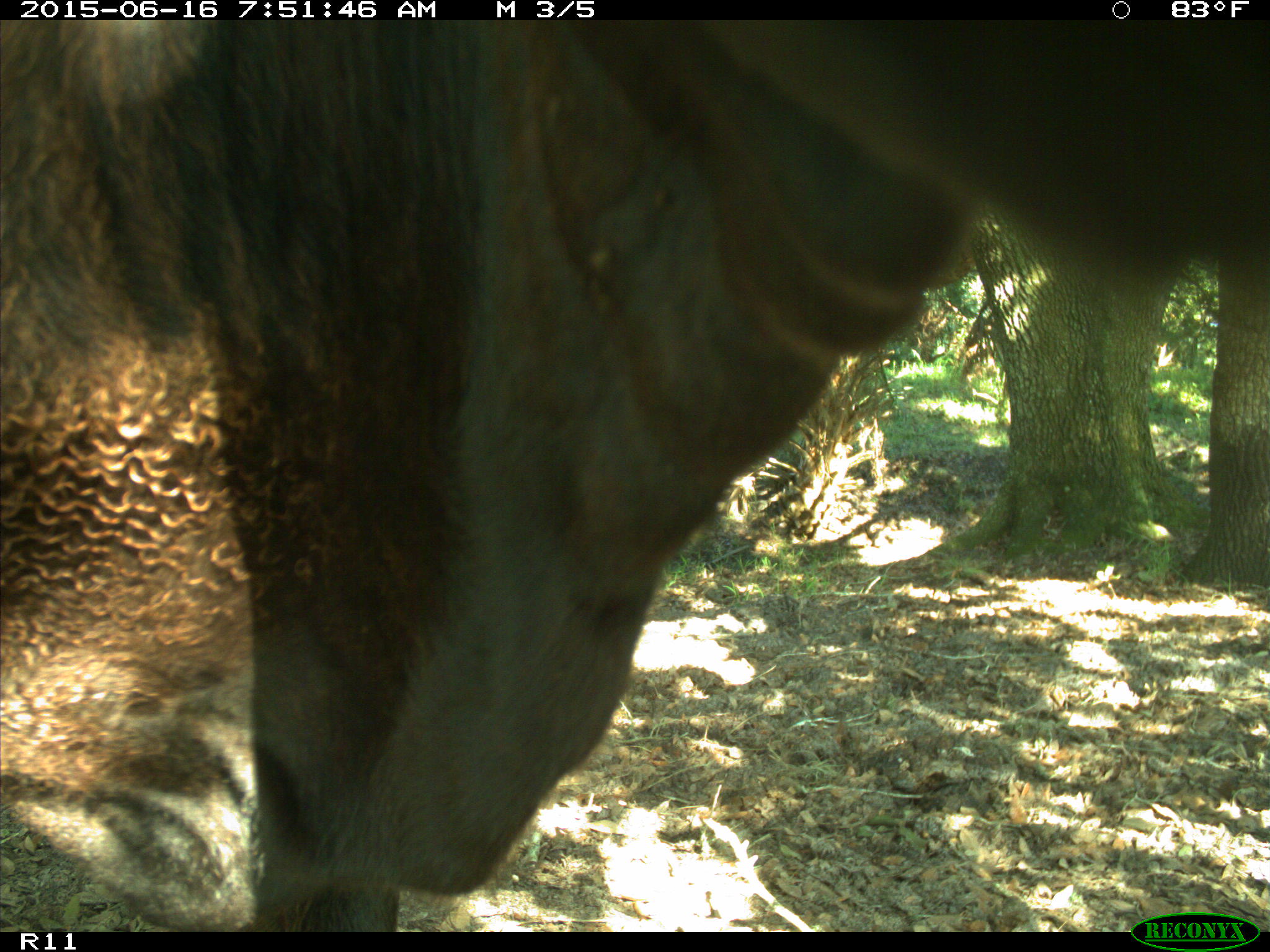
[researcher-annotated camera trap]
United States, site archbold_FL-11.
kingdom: Animalia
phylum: Chordata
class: Mammalia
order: Artiodactyla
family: Bovidae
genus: Bos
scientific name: Bos taurus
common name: domestic cow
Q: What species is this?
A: Bos taurus (domestic cow).